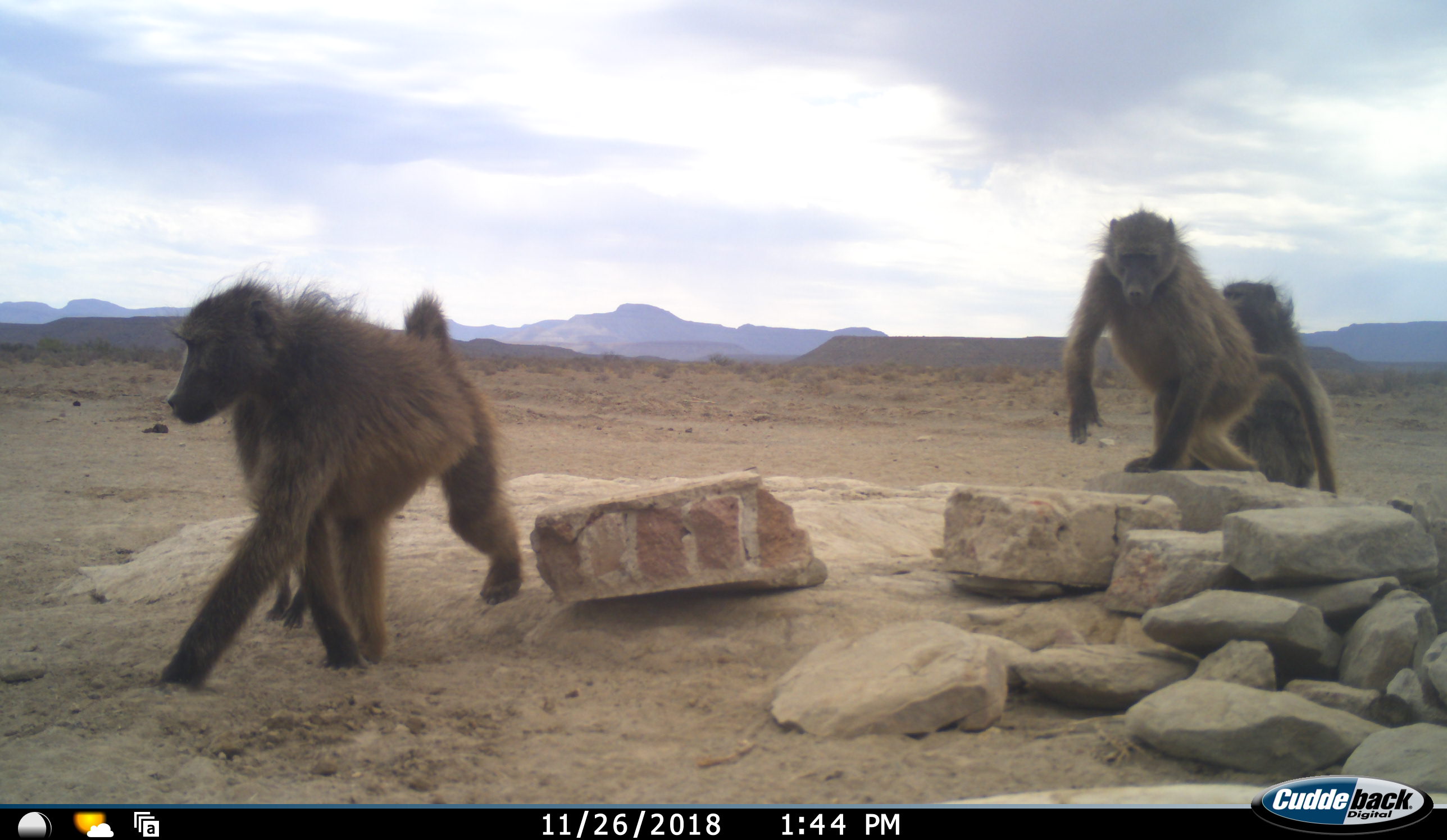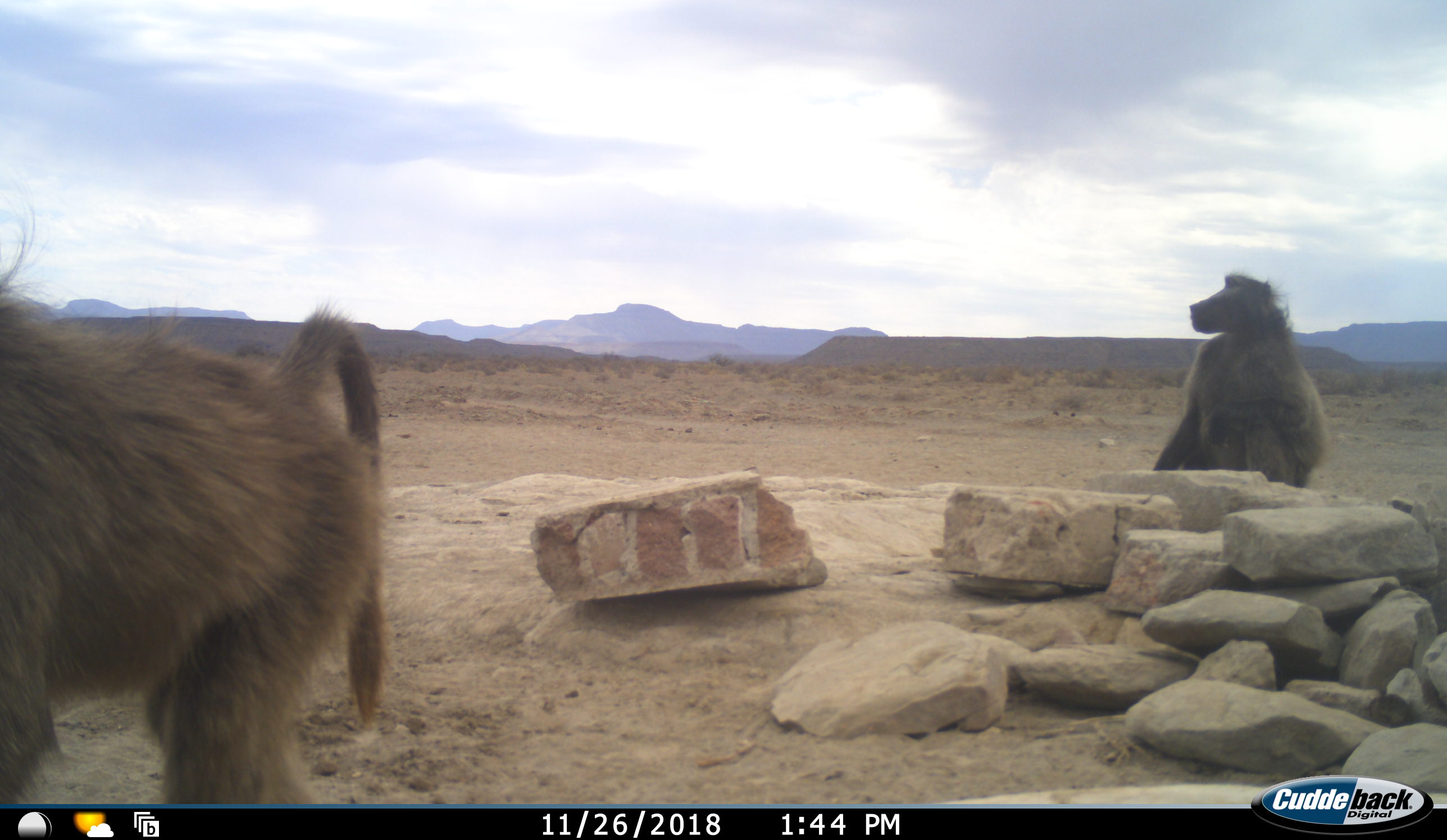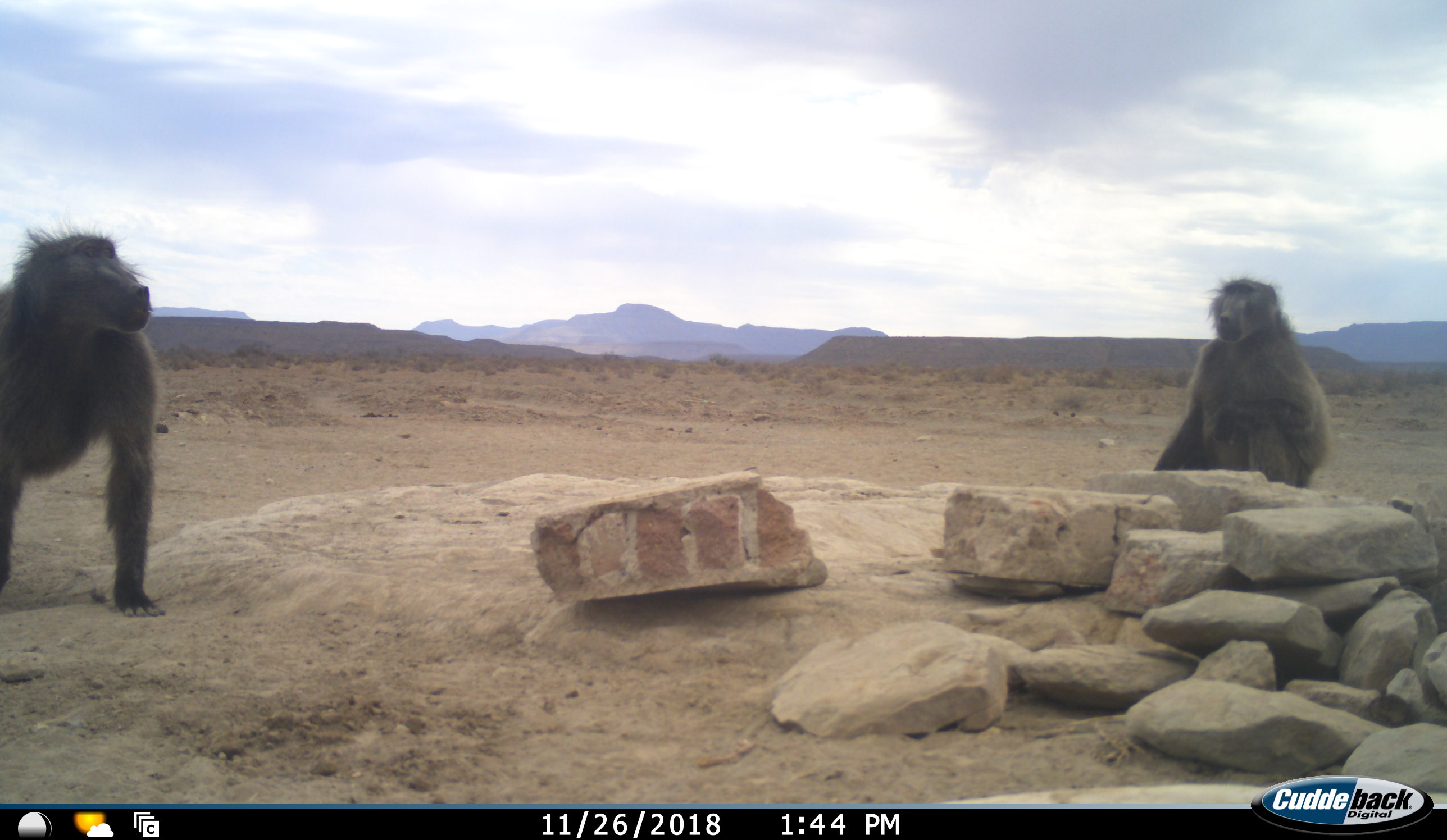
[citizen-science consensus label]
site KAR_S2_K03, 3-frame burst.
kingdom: Animalia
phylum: Chordata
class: Mammalia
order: Primates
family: Cercopithecidae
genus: Papio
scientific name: Papio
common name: baboon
Baboon (Papio), count 4. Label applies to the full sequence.